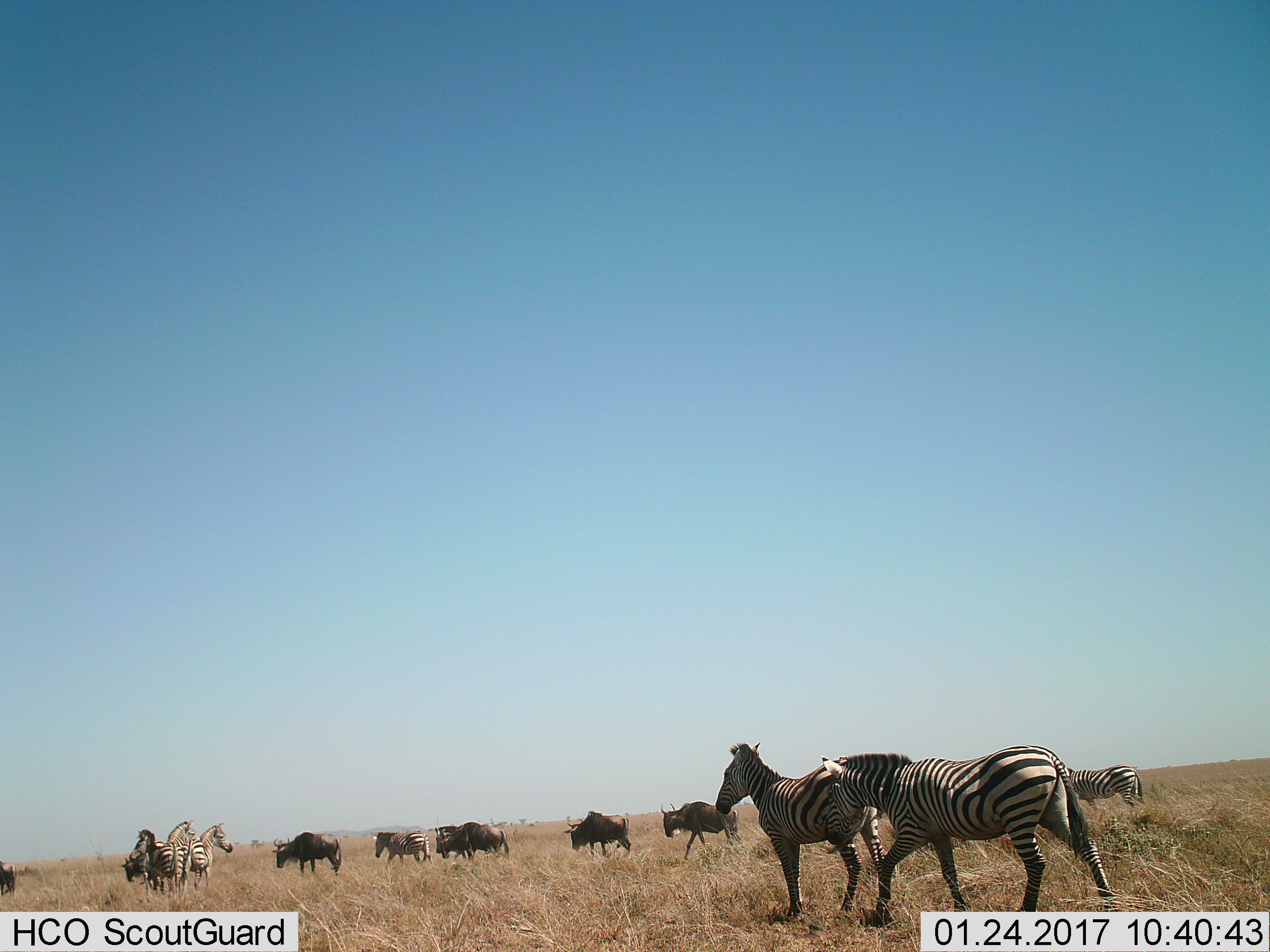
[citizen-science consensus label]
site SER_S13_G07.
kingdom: Animalia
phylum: Chordata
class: Mammalia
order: Artiodactyla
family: Bovidae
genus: Connochaetes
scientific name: Connochaetes taurinus taurinus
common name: blue wildebeest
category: wildebeestblue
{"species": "wildebeestblue (blue wildebeest) (Connochaetes taurinus taurinus)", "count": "5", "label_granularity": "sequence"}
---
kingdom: Animalia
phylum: Chordata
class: Mammalia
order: Perissodactyla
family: Equidae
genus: Equus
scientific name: Equus quagga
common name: plains zebra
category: zebraplains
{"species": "zebraplains (plains zebra) (Equus quagga)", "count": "7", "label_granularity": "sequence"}